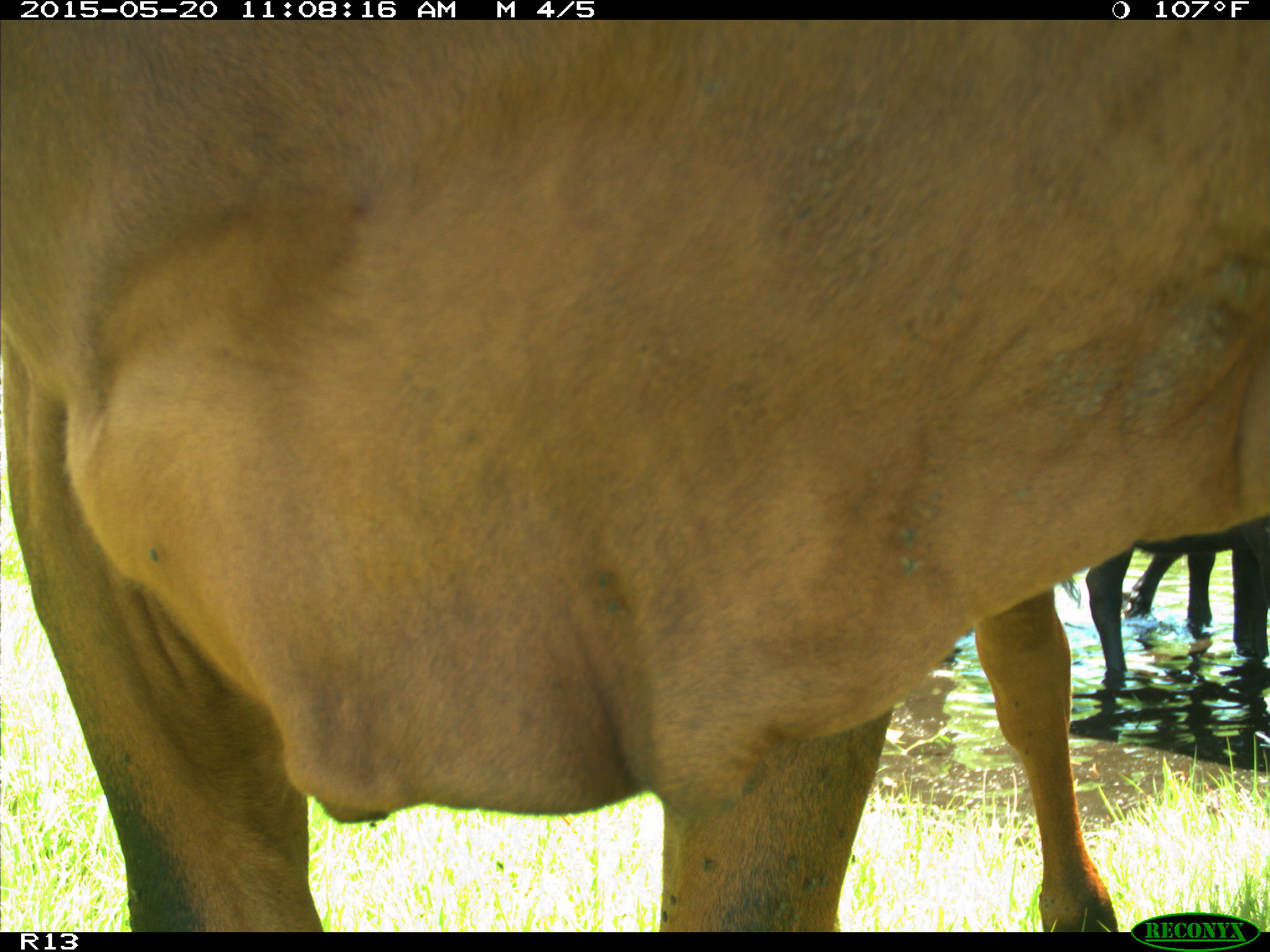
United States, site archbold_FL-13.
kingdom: Animalia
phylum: Chordata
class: Mammalia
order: Artiodactyla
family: Bovidae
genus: Bos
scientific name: Bos taurus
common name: domestic cow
Bos taurus (domestic cow).